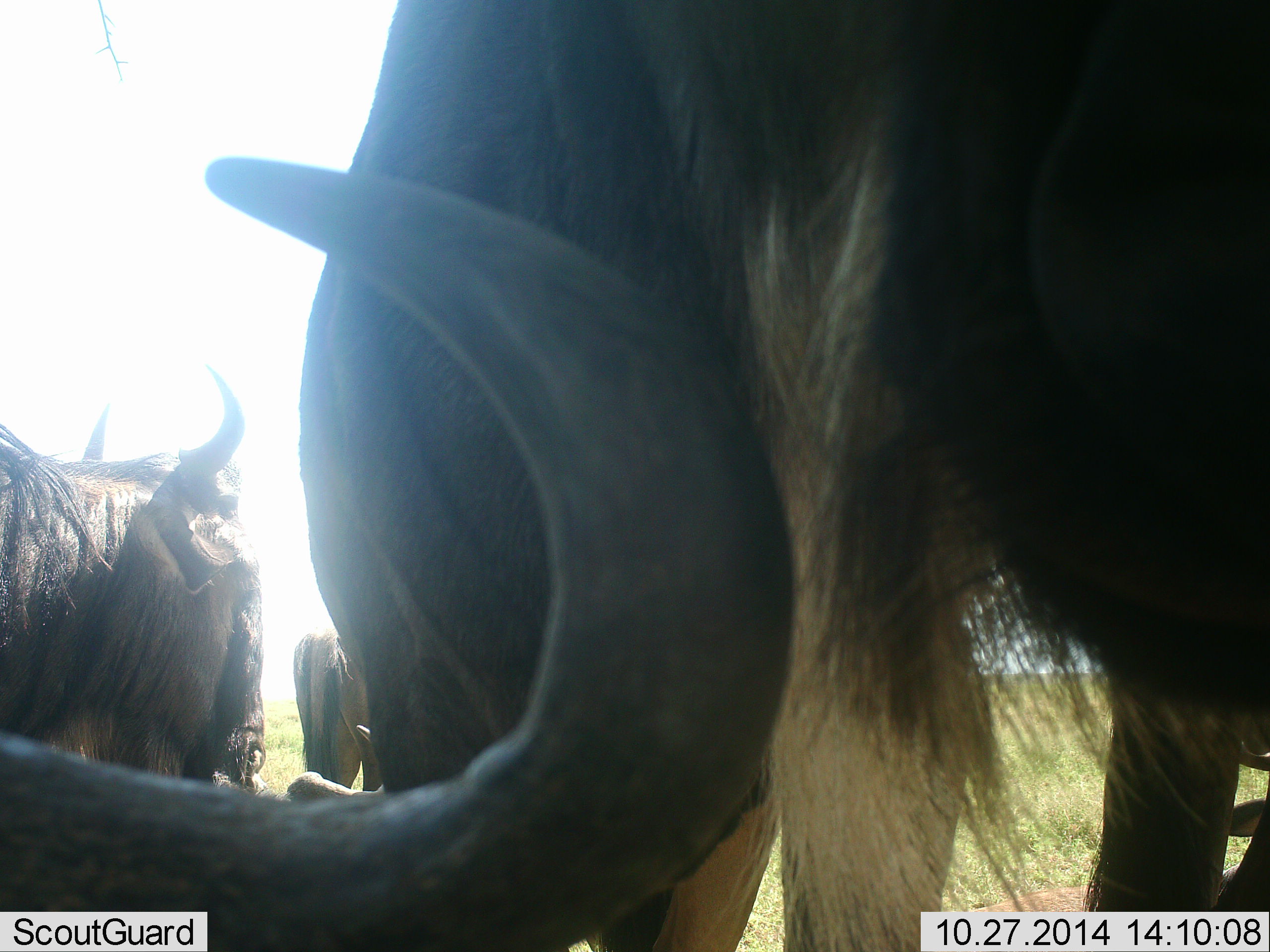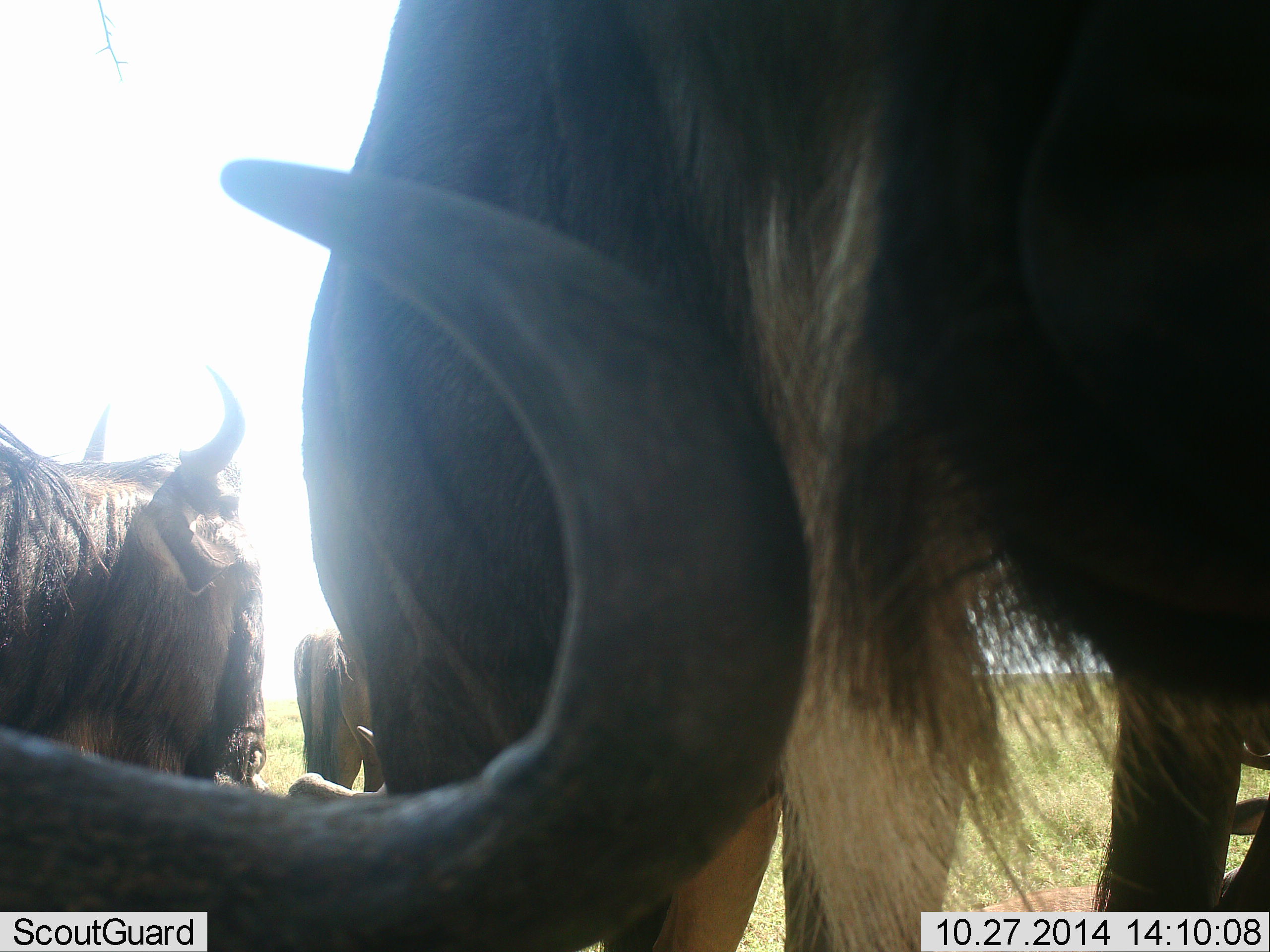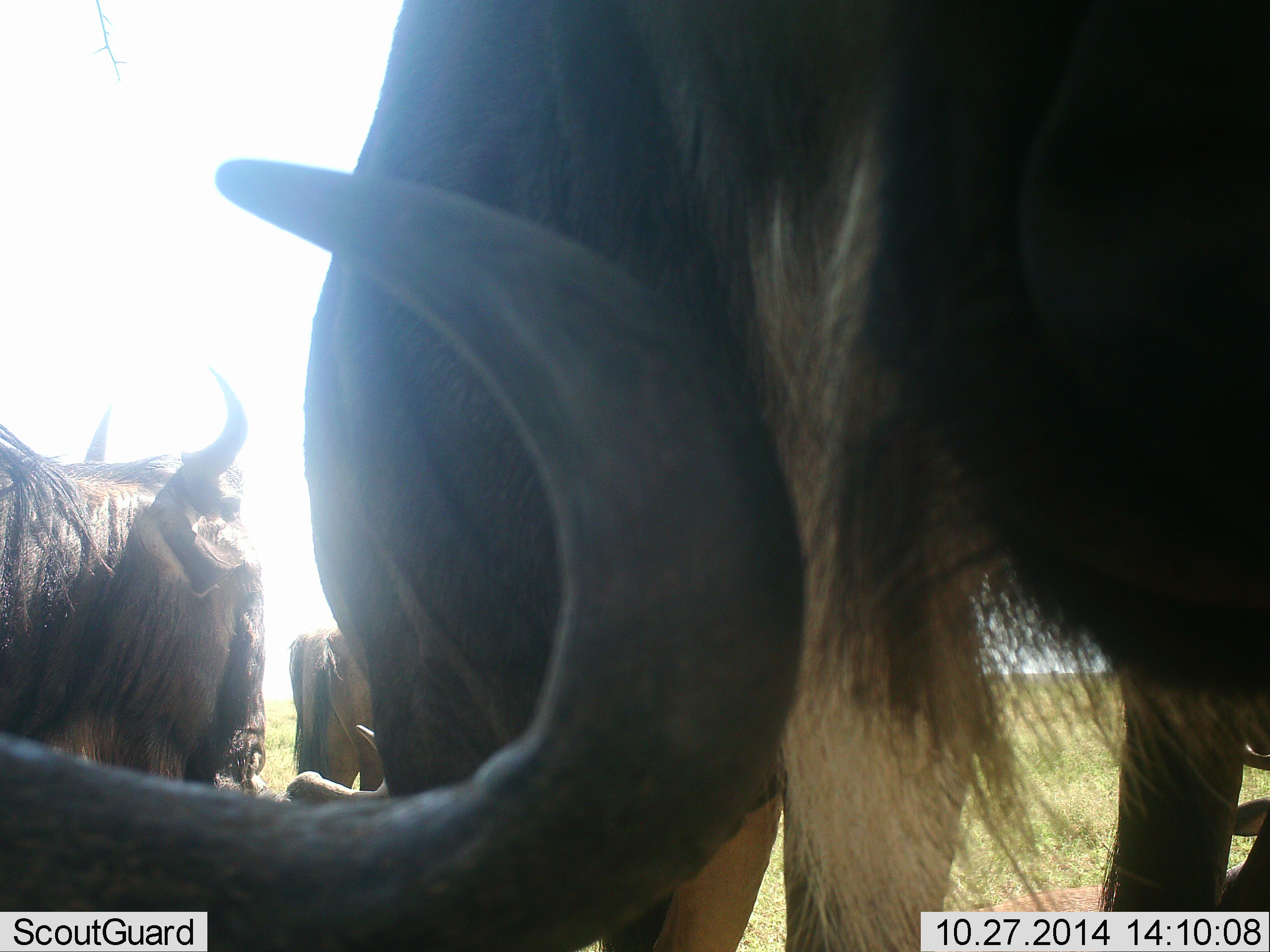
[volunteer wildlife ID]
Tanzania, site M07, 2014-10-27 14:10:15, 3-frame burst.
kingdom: Animalia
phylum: Chordata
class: Mammalia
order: Artiodactyla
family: Bovidae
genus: Connochaetes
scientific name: Connochaetes taurinus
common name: blue wildebeest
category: wildebeest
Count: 4.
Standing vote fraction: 80%.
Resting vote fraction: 70%.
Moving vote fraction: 10%.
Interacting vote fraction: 0%.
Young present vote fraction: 0%.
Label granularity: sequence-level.